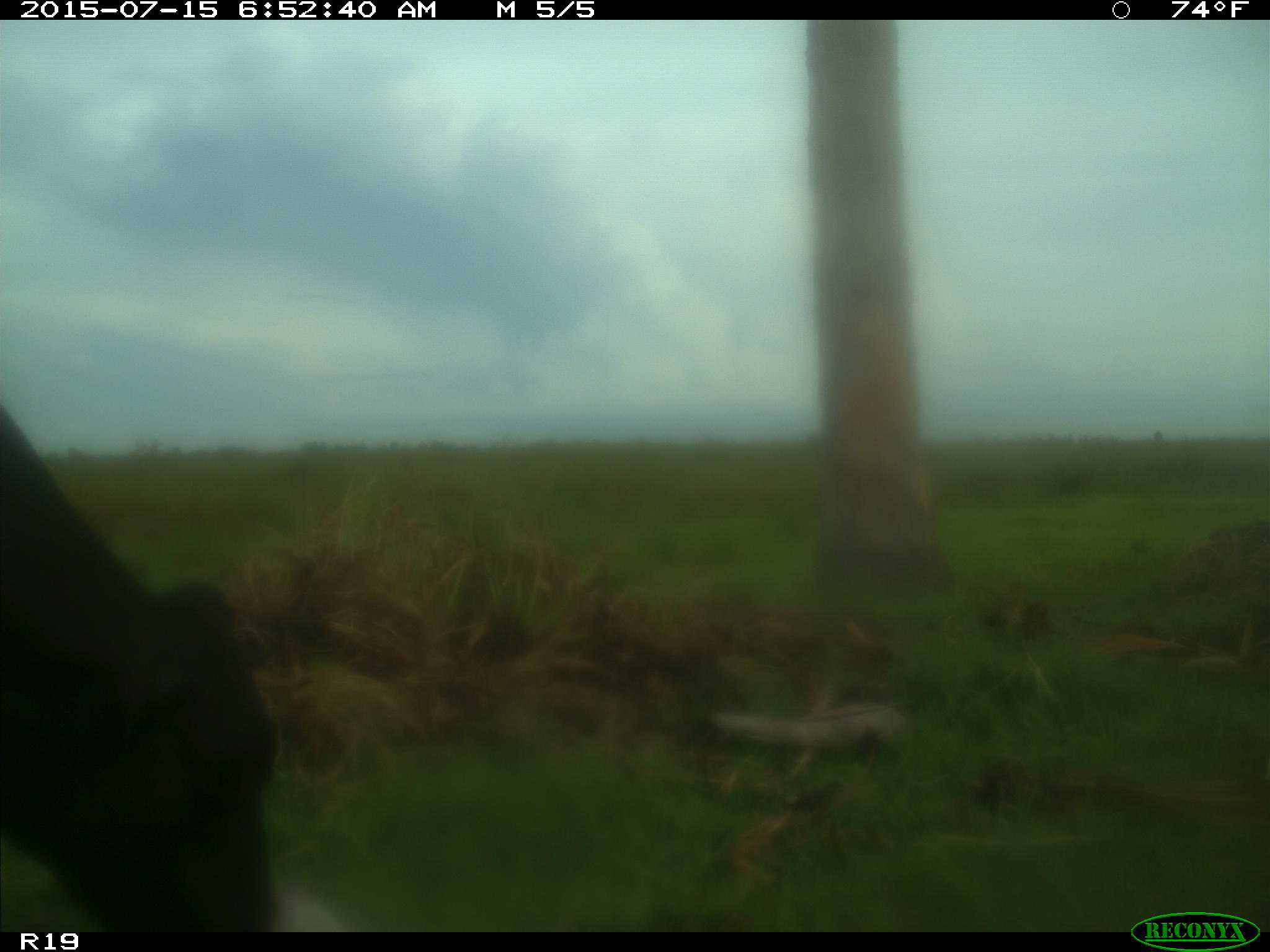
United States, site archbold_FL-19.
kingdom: Animalia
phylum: Chordata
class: Mammalia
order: Artiodactyla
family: Bovidae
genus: Bos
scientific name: Bos taurus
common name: domestic cow